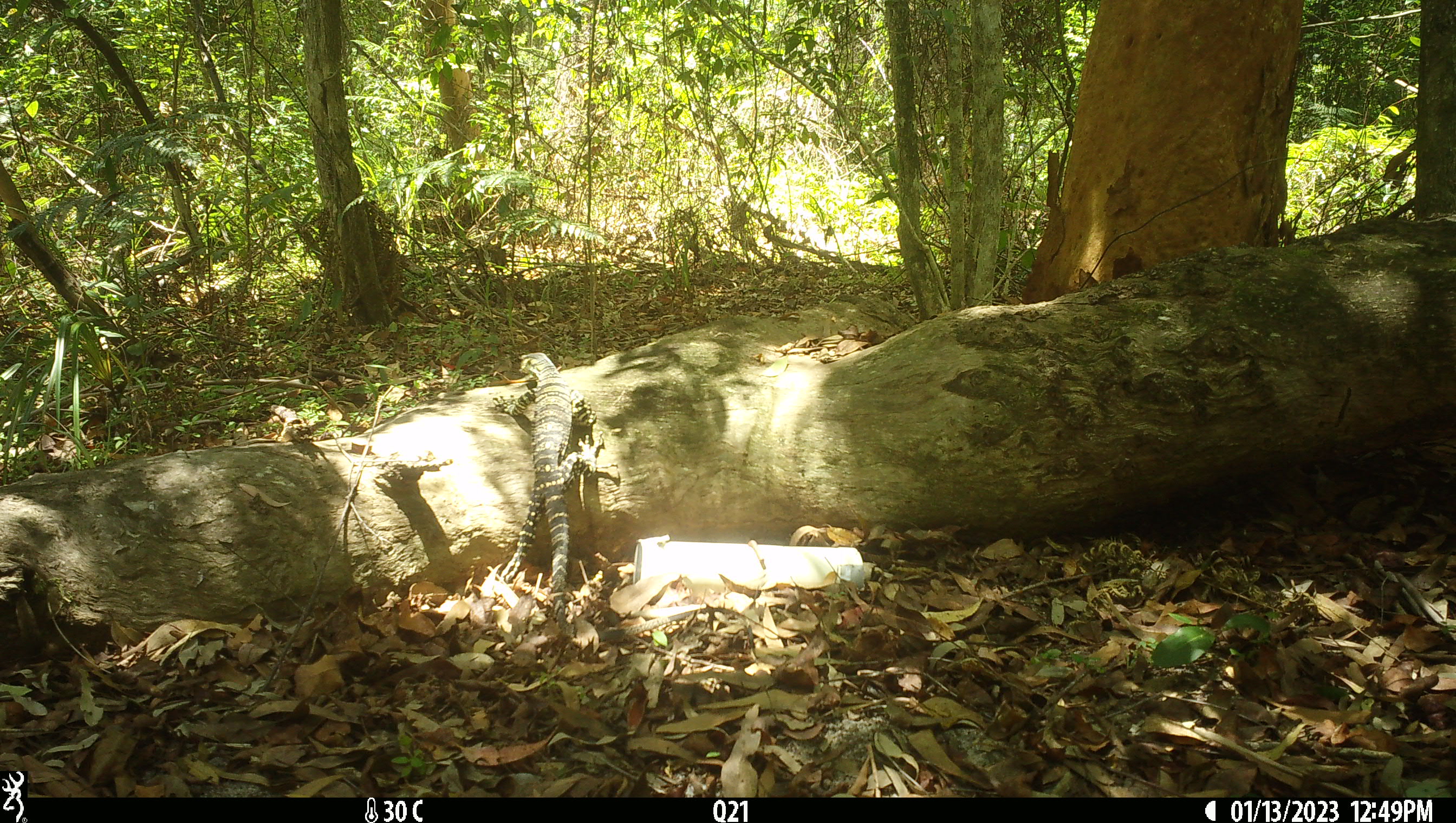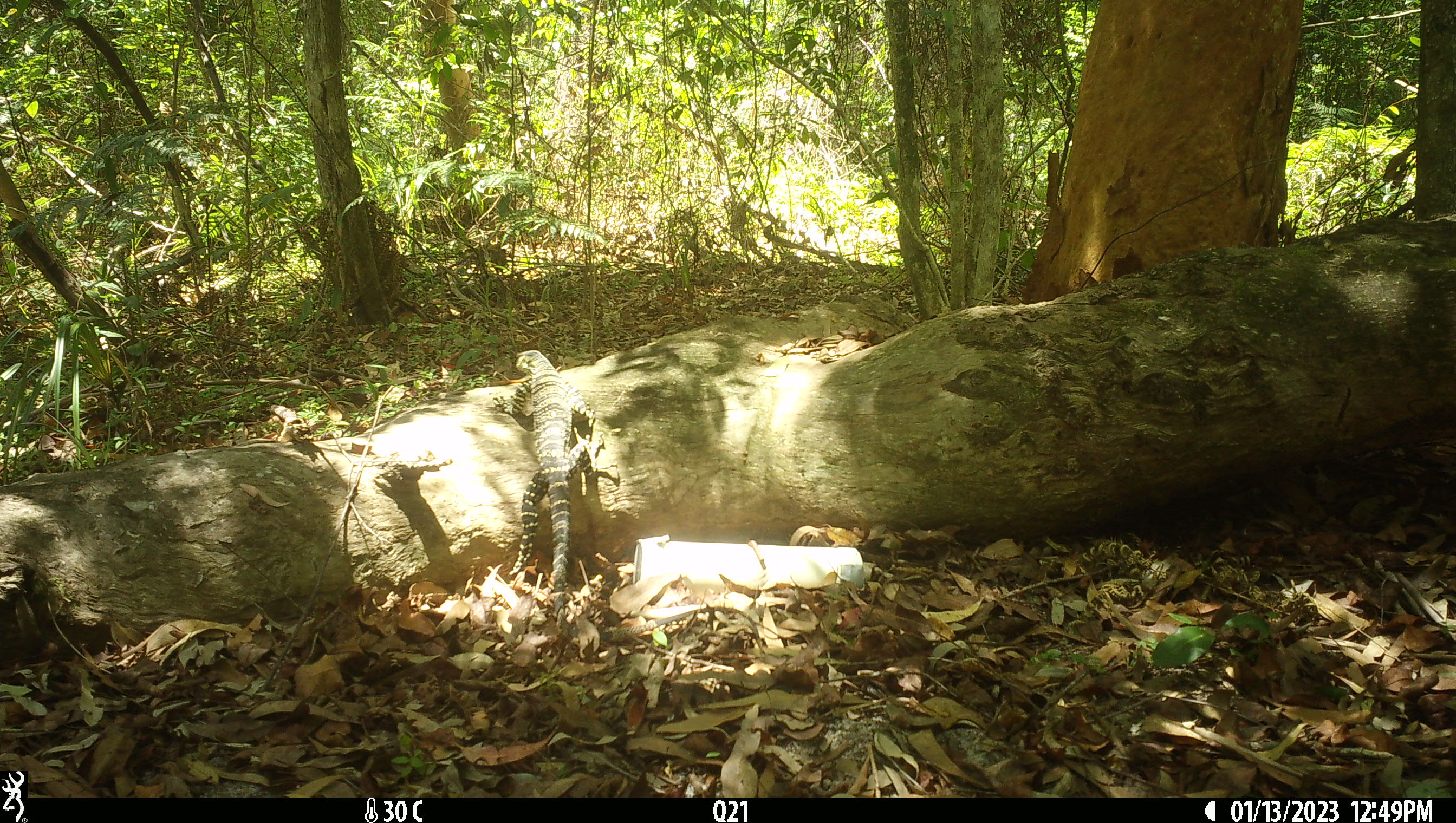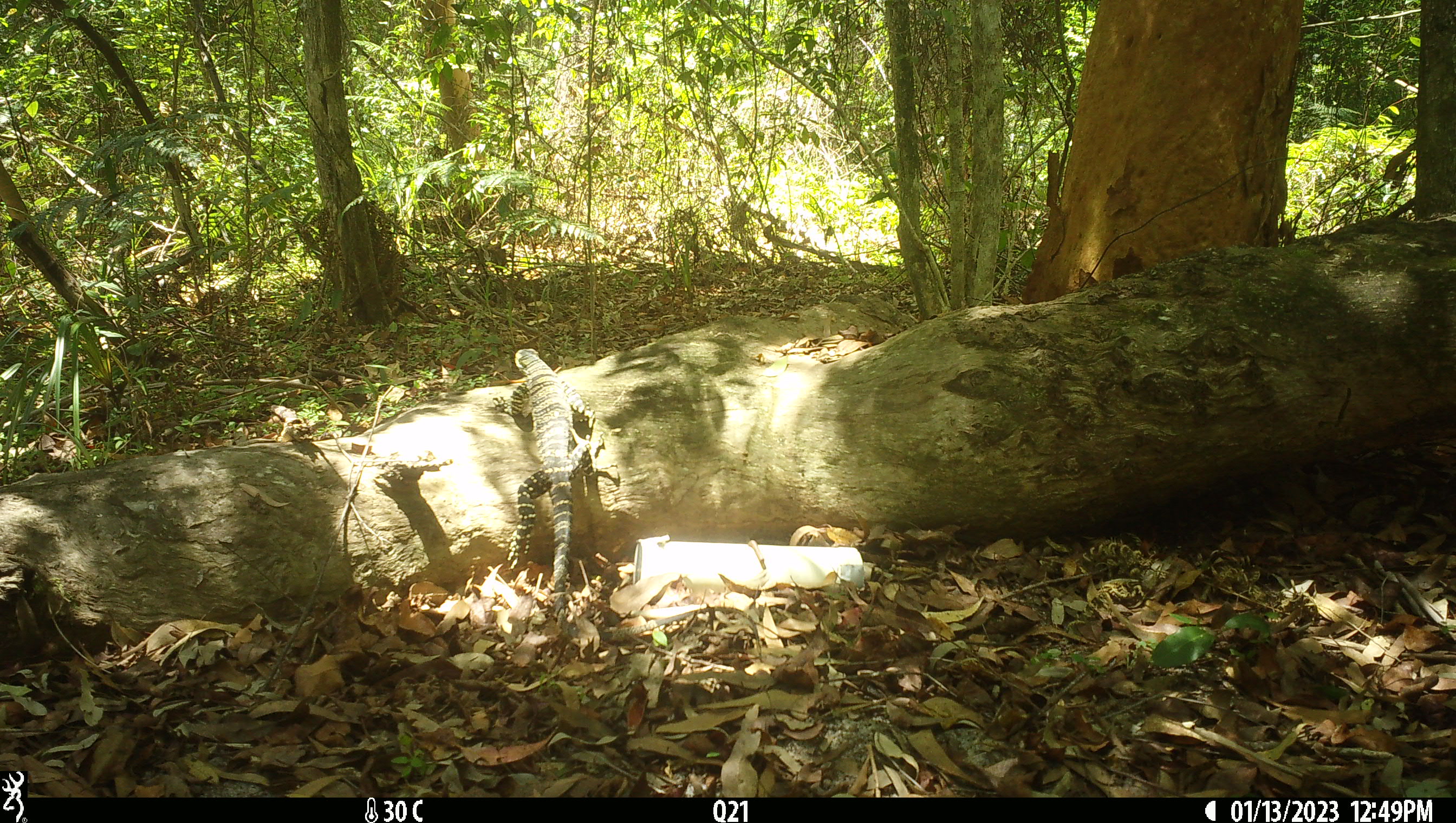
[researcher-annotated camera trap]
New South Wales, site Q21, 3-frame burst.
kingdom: Animalia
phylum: Chordata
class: Reptilia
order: Squamata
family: Varanidae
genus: Varanus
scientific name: Varanus varius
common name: lace monitor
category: goanna